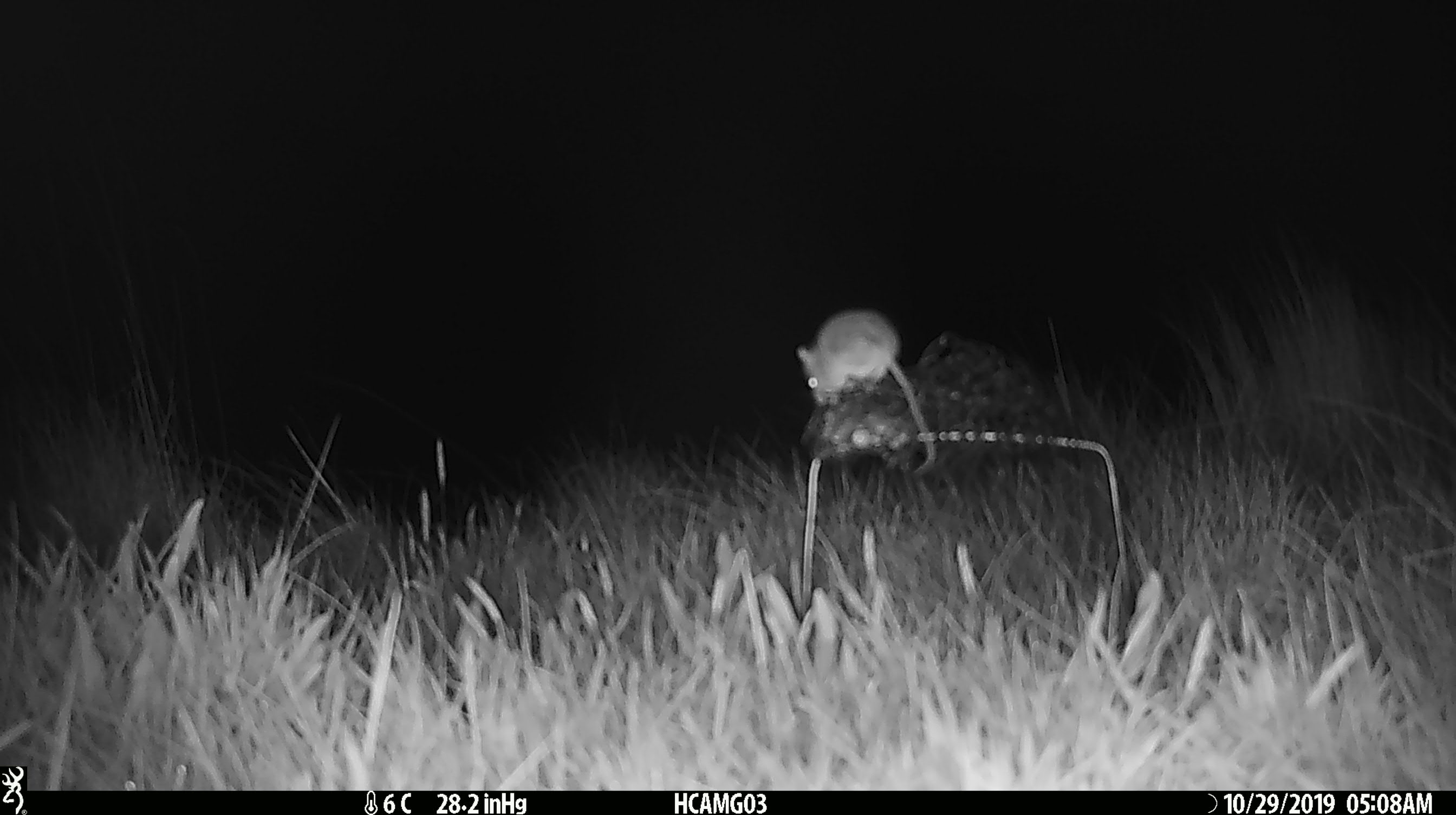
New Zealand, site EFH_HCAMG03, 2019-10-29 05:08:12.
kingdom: Animalia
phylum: Chordata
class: Mammalia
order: Rodentia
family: Muridae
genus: Mus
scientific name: Mus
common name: mouse